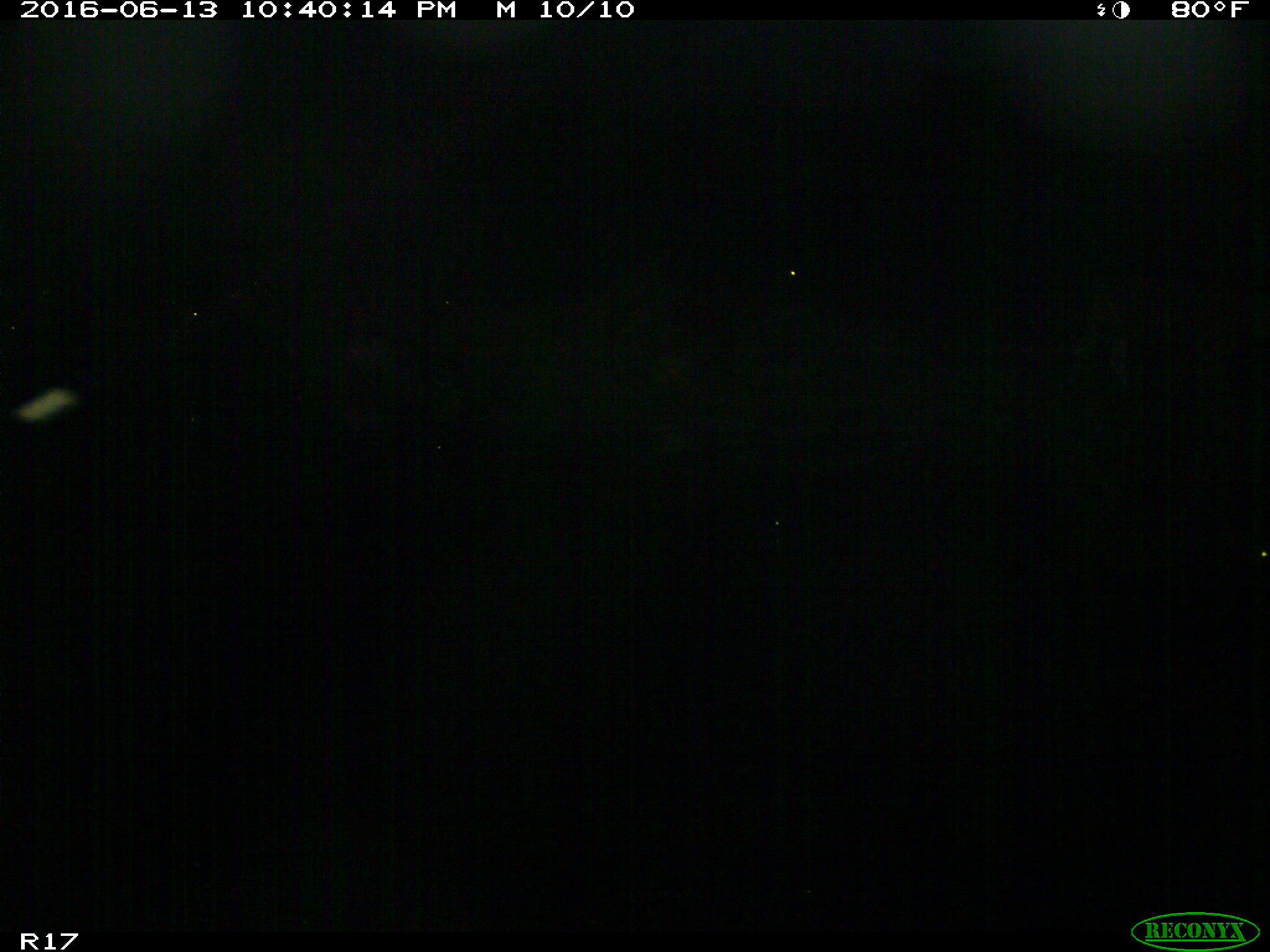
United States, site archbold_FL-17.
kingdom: Animalia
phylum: Chordata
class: Mammalia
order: Artiodactyla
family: Bovidae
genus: Bos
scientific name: Bos taurus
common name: domestic cow